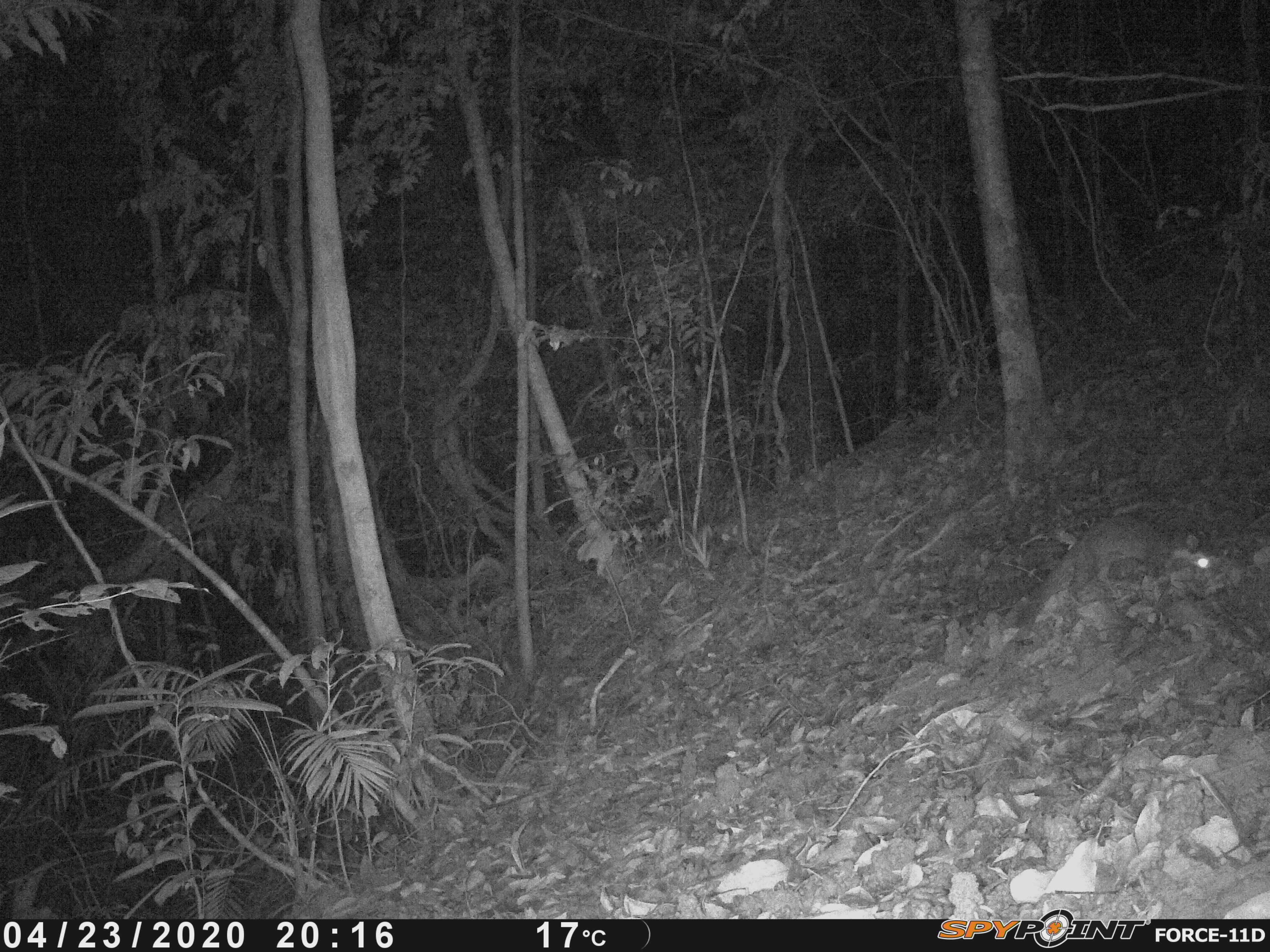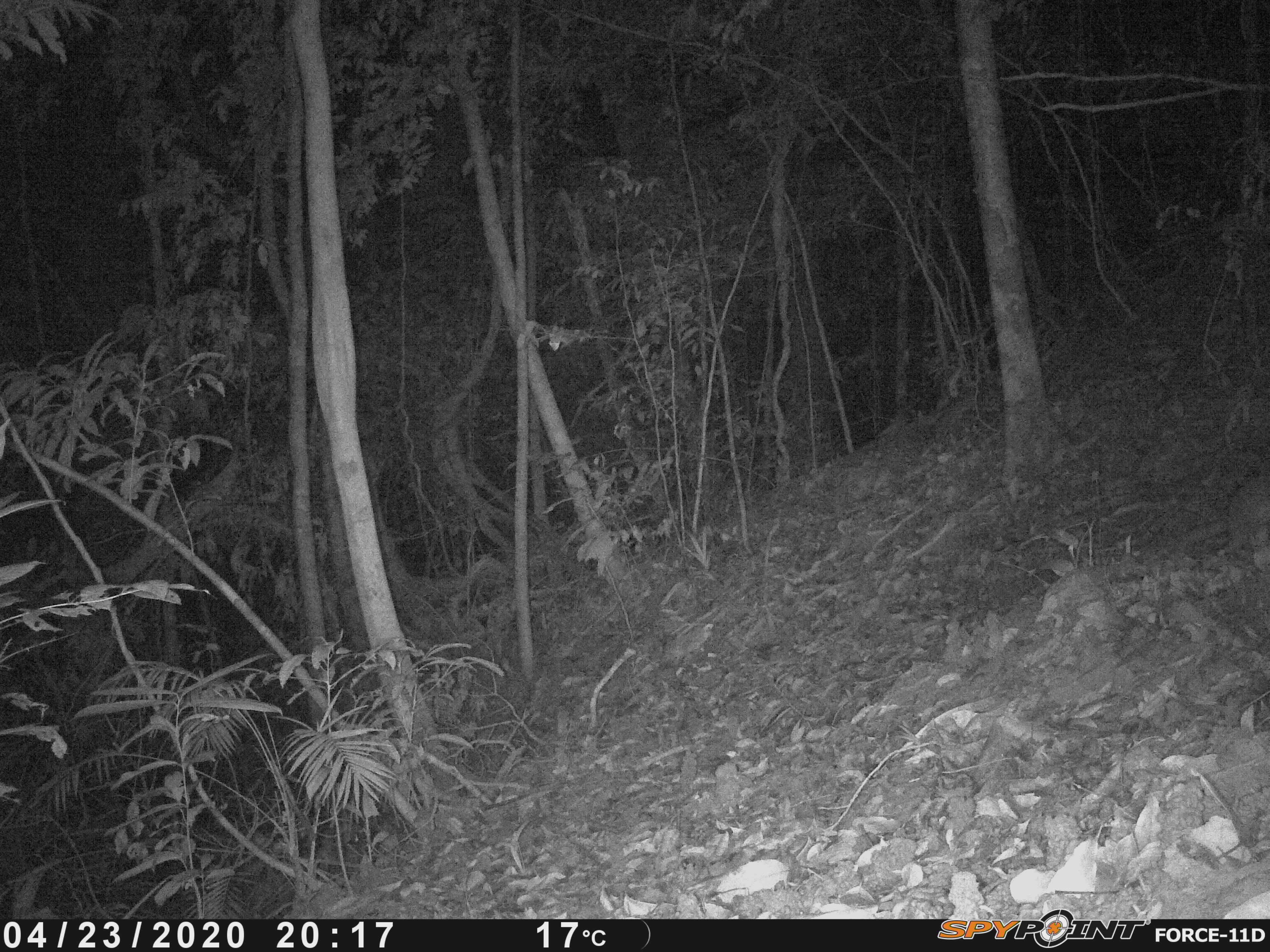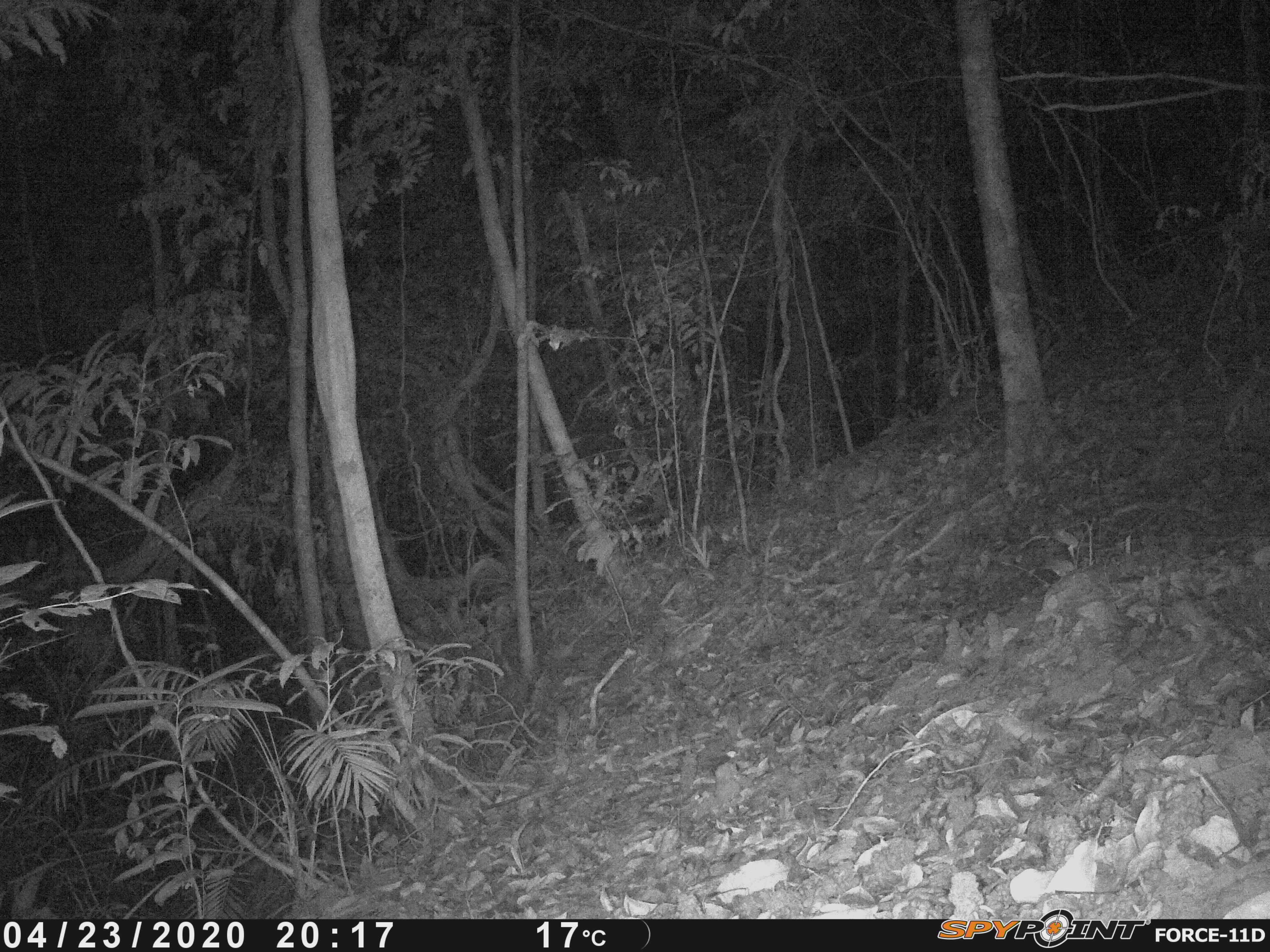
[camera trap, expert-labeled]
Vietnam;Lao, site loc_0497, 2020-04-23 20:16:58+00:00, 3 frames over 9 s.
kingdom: Animalia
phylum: Chordata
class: Mammalia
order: Carnivora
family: Mustelidae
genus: Melogale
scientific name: Melogale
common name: ferret badger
Ferret badger (Melogale). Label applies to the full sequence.